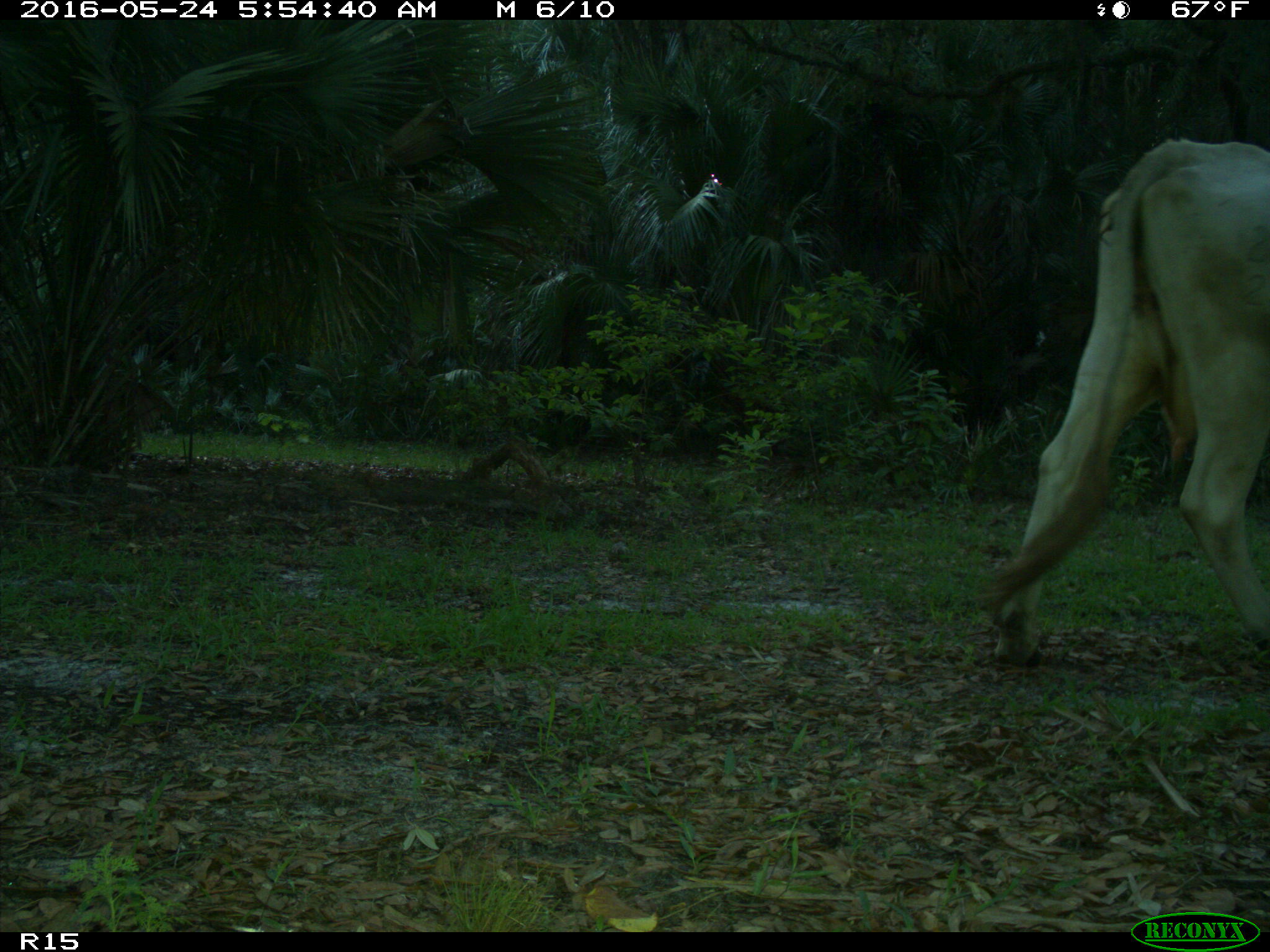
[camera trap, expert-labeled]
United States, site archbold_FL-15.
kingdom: Animalia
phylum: Chordata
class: Mammalia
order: Artiodactyla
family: Bovidae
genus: Bos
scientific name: Bos taurus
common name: domestic cow